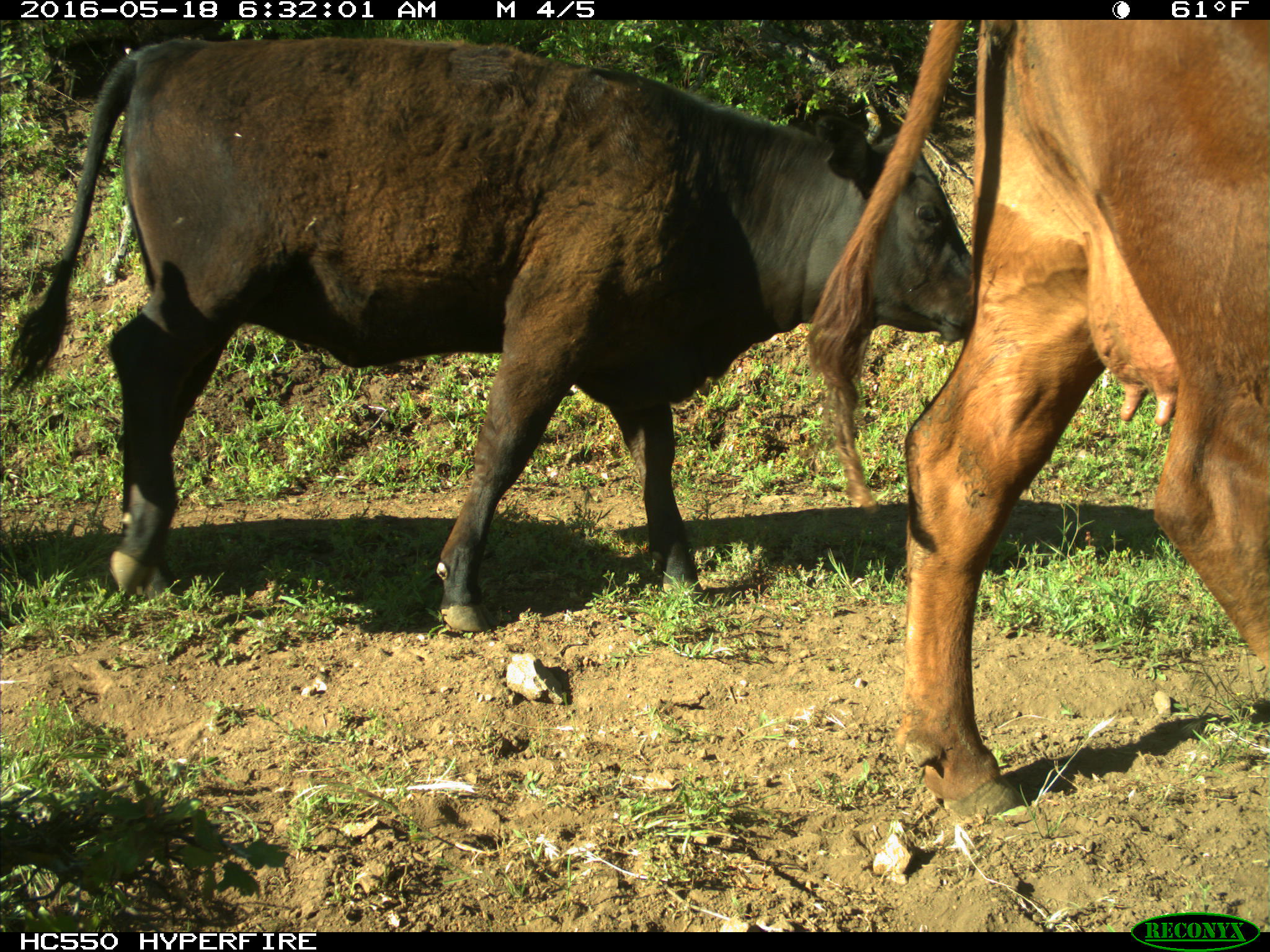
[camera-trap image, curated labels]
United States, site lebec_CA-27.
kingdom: Animalia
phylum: Chordata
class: Mammalia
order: Artiodactyla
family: Bovidae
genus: Bos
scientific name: Bos taurus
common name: domestic cow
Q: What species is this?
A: Bos taurus (domestic cow).